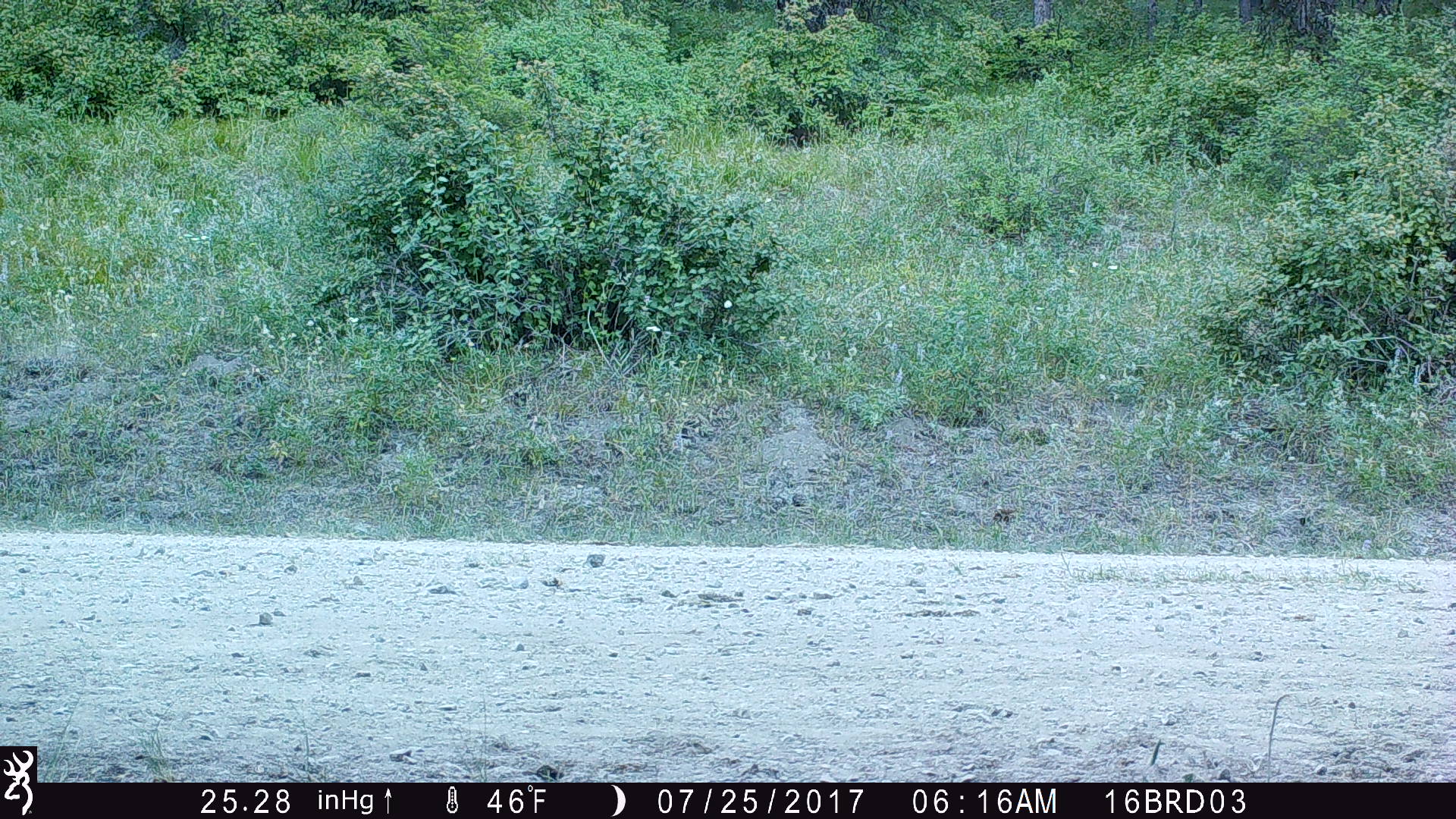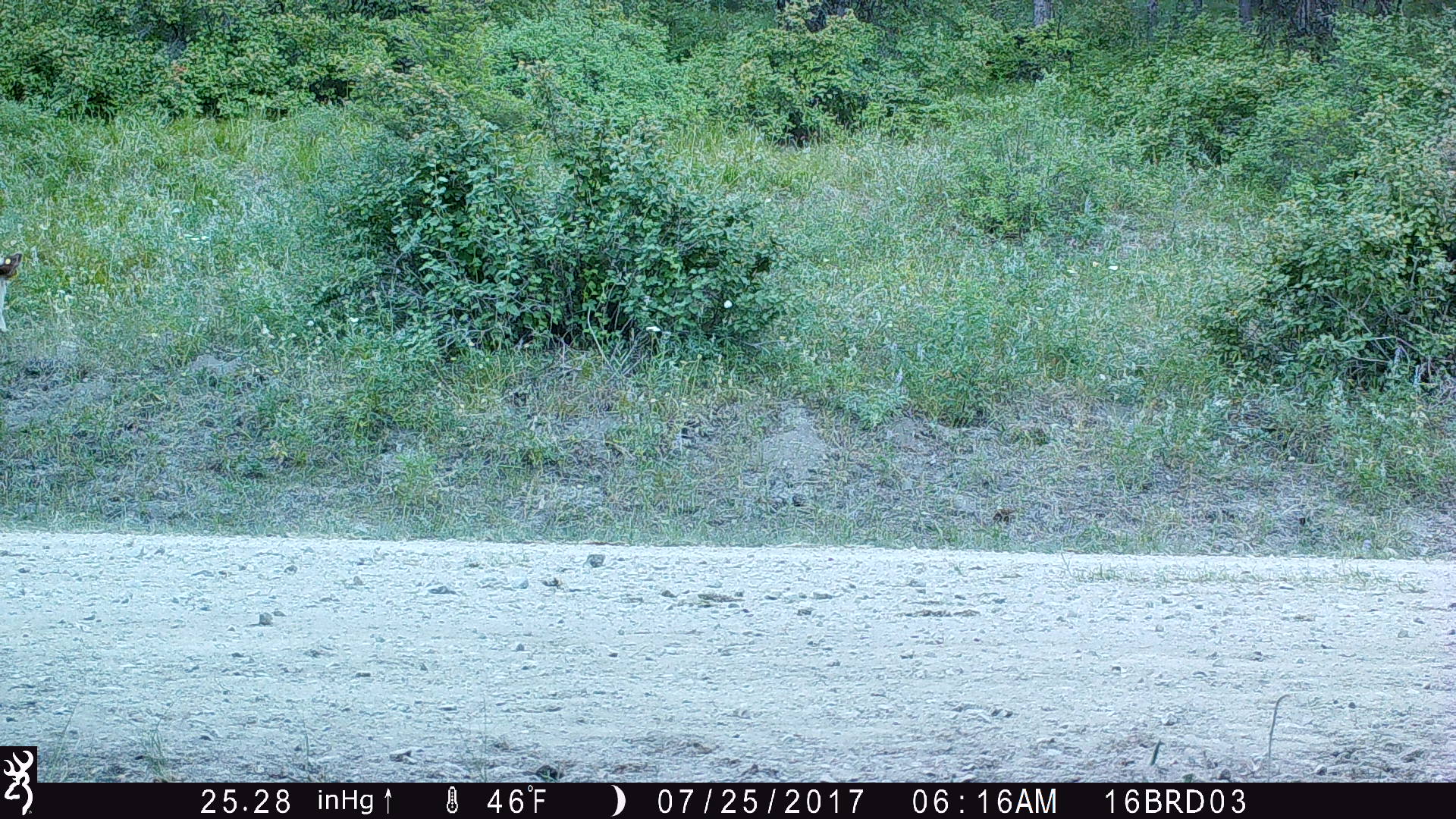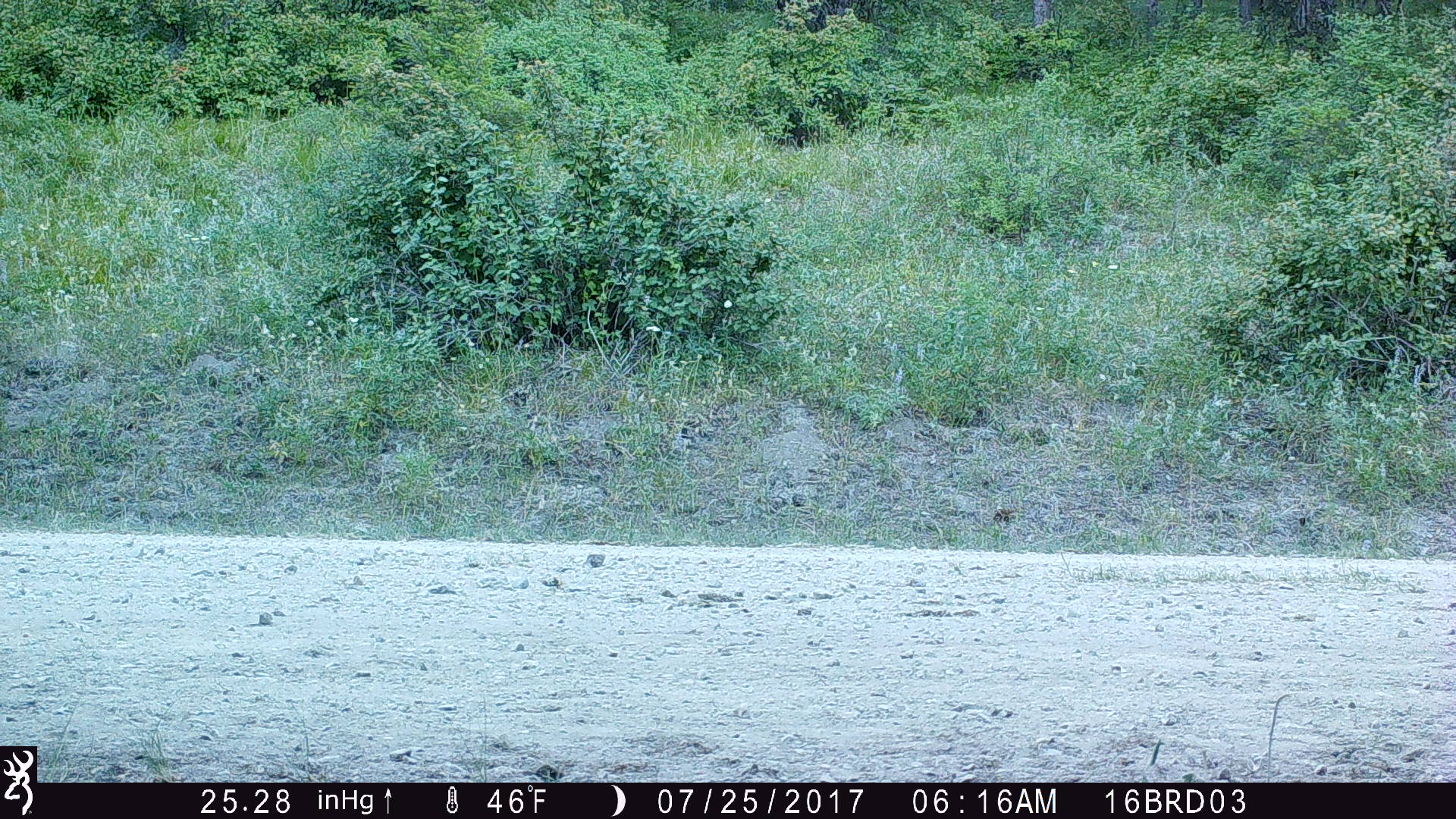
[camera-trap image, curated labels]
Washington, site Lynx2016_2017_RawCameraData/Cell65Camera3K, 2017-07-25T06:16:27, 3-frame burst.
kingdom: Animalia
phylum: Chordata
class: Mammalia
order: Artiodactyla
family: Bovidae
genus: Bos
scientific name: Bos taurus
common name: domestic cattle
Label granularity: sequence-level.